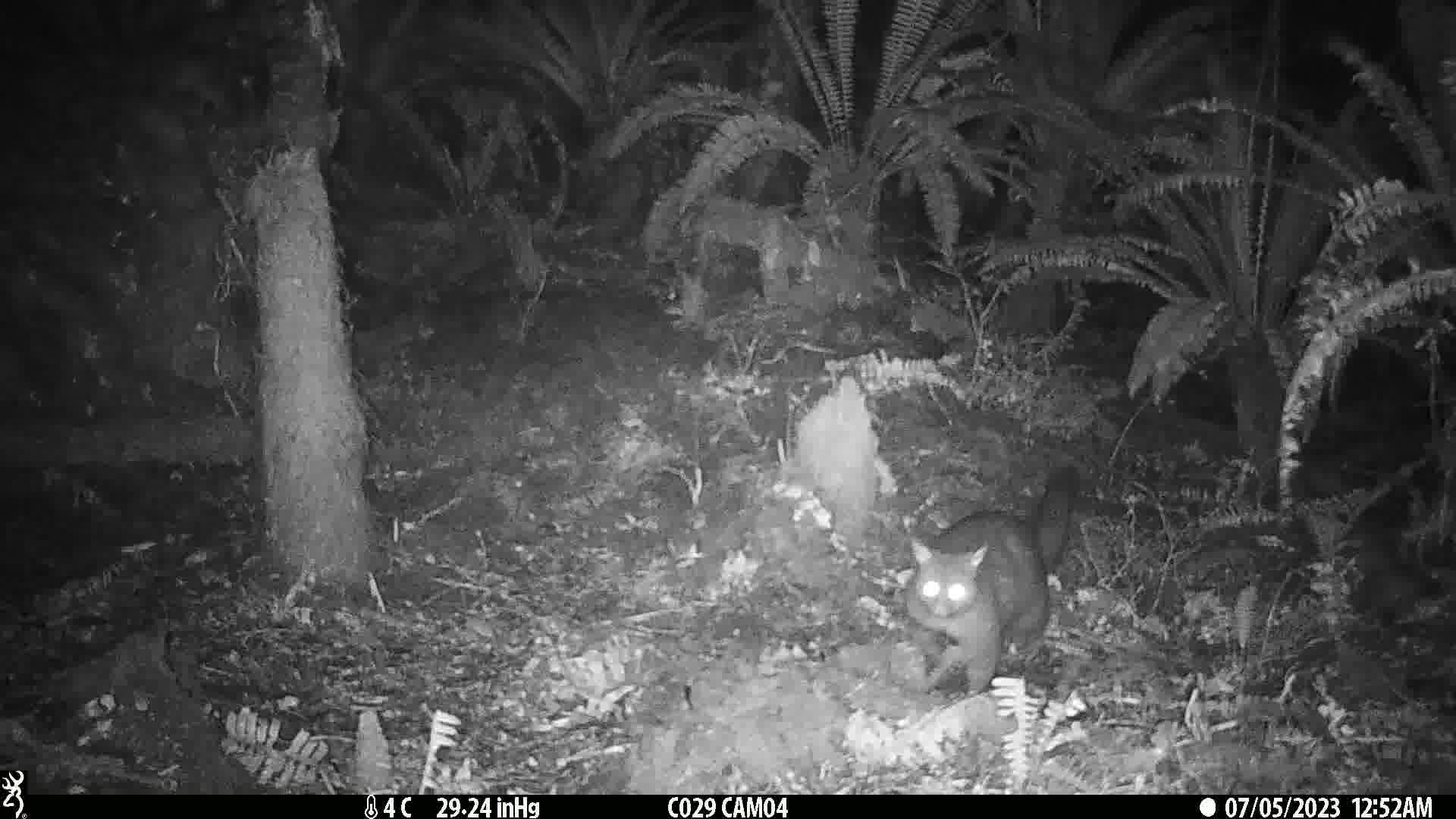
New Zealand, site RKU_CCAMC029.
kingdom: Animalia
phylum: Chordata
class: Mammalia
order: Diprotodontia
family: Phalangeridae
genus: Trichosurus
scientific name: Trichosurus vulpecula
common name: common brushtail possum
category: possum